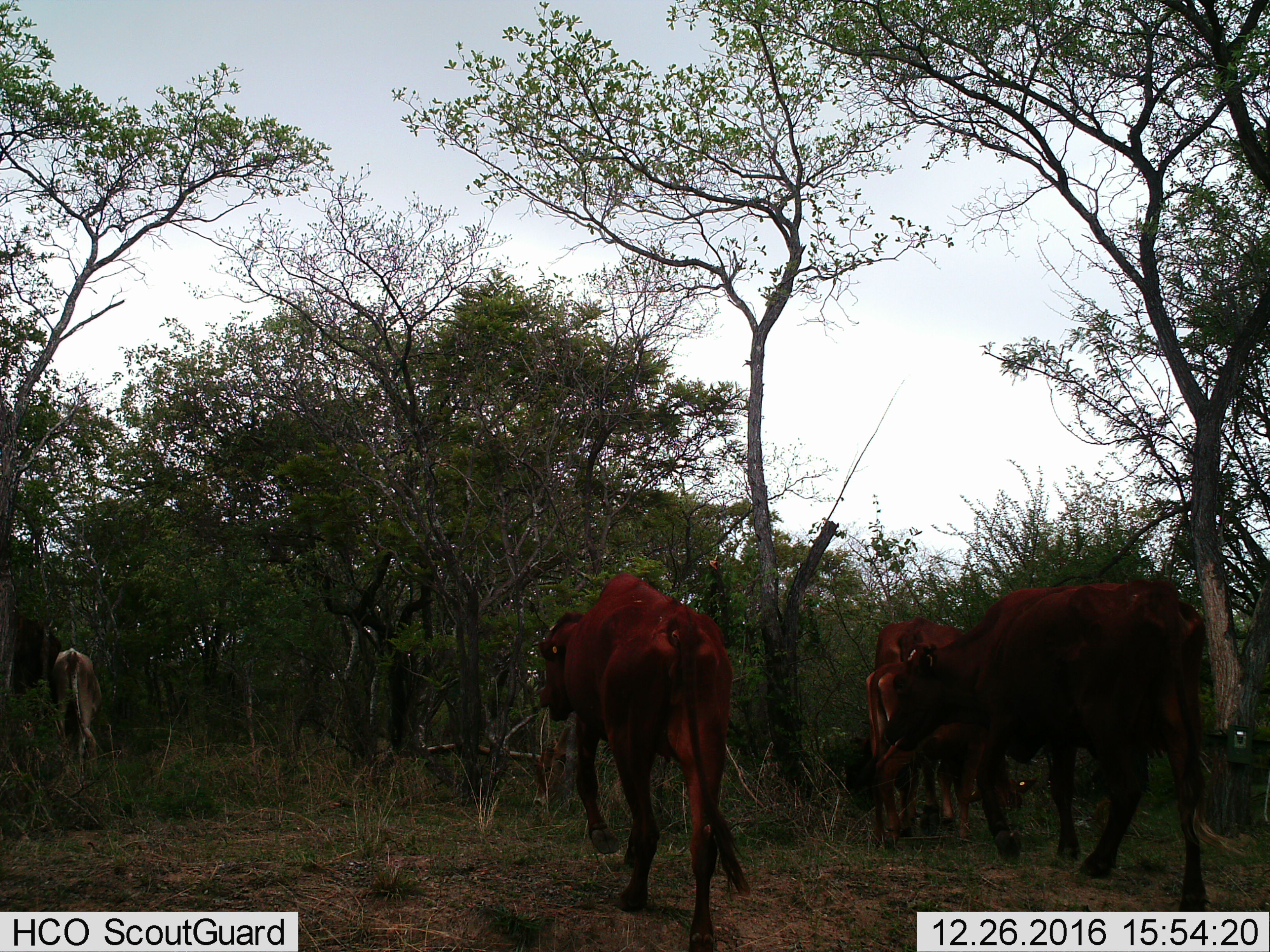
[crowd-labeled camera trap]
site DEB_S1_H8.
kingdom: Animalia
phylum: Chordata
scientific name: Vertebrata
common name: domestic animal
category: domesticanimal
Domesticanimal (domestic animal) (Vertebrata), count 5. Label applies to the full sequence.